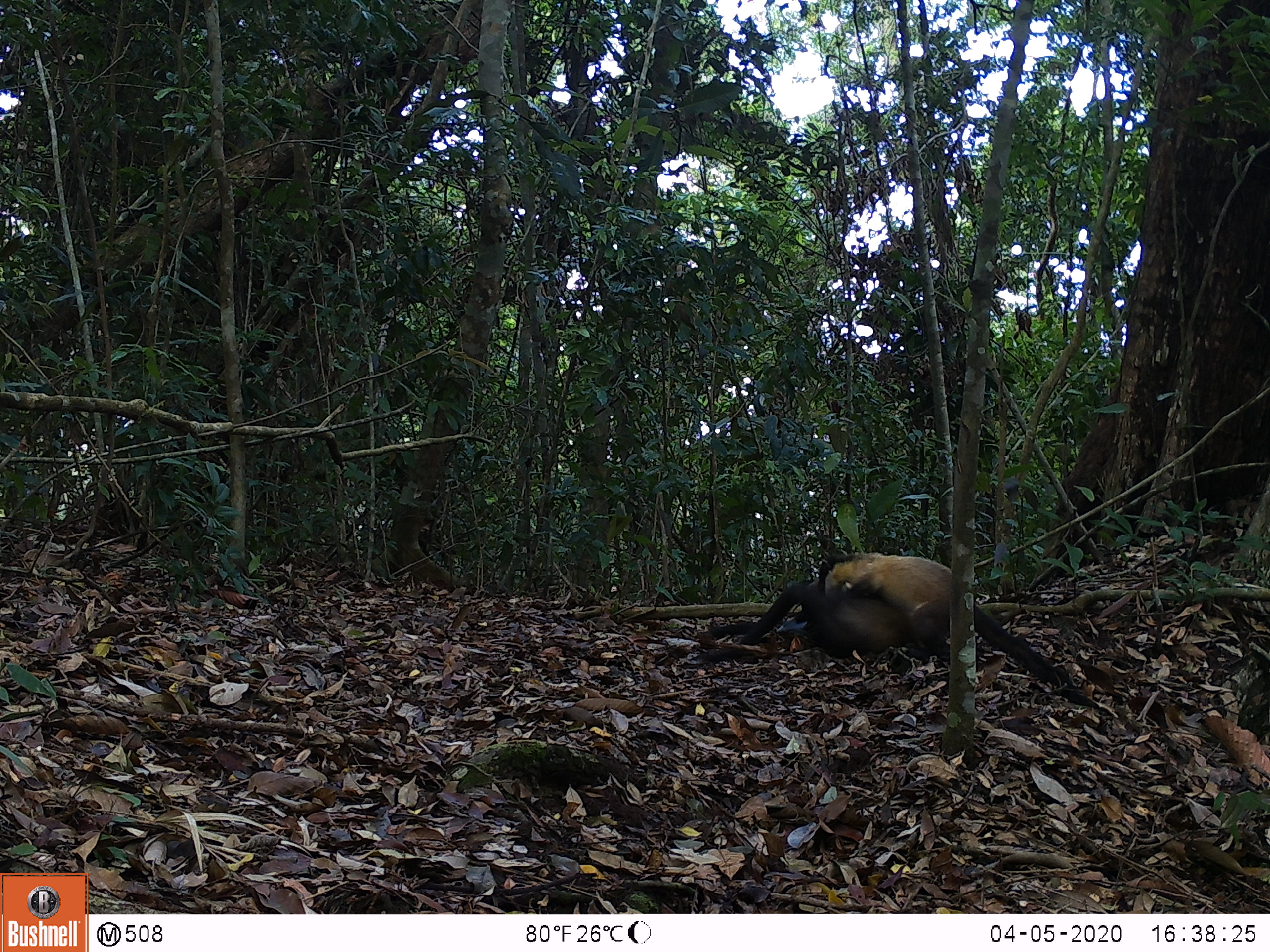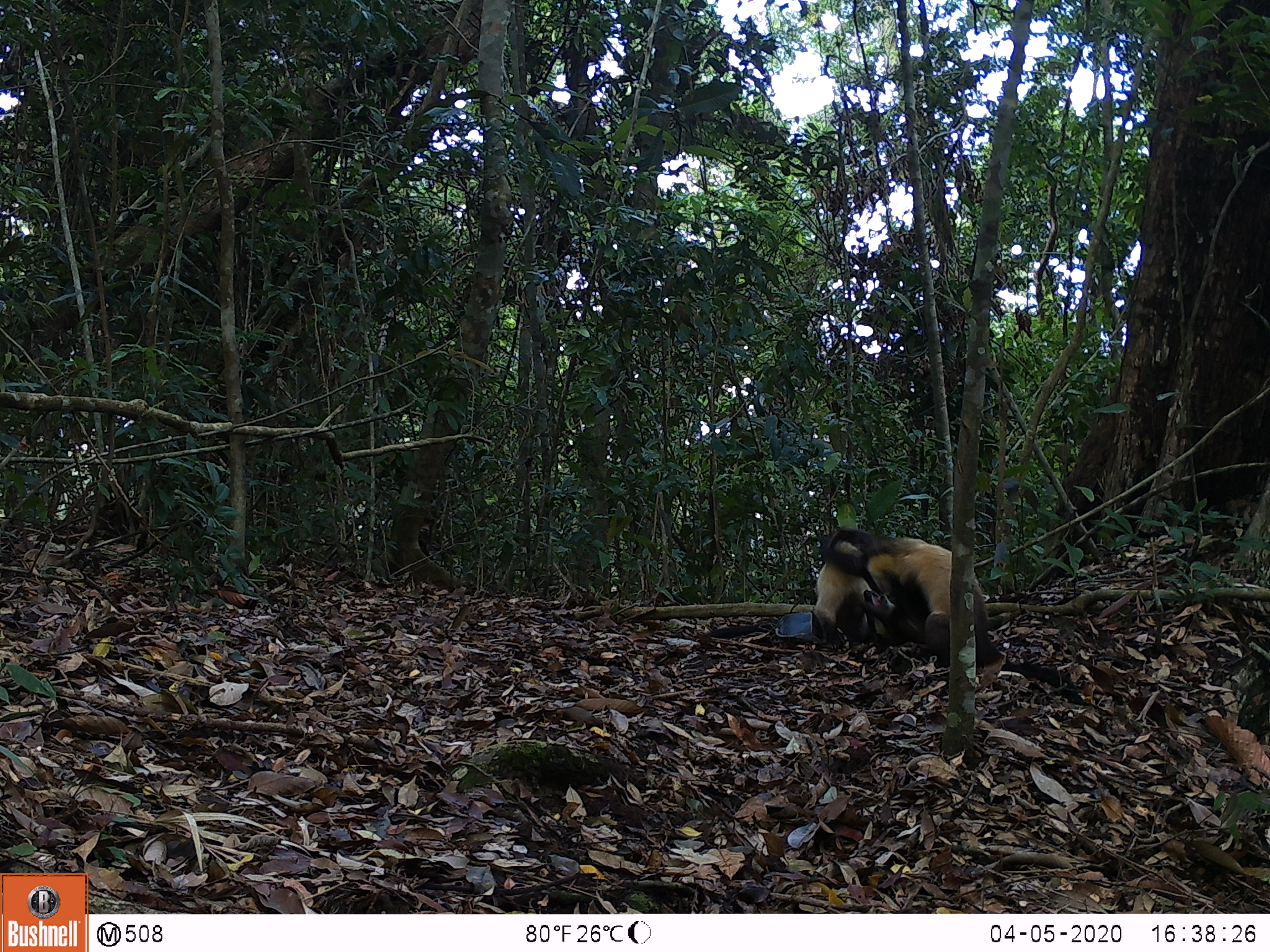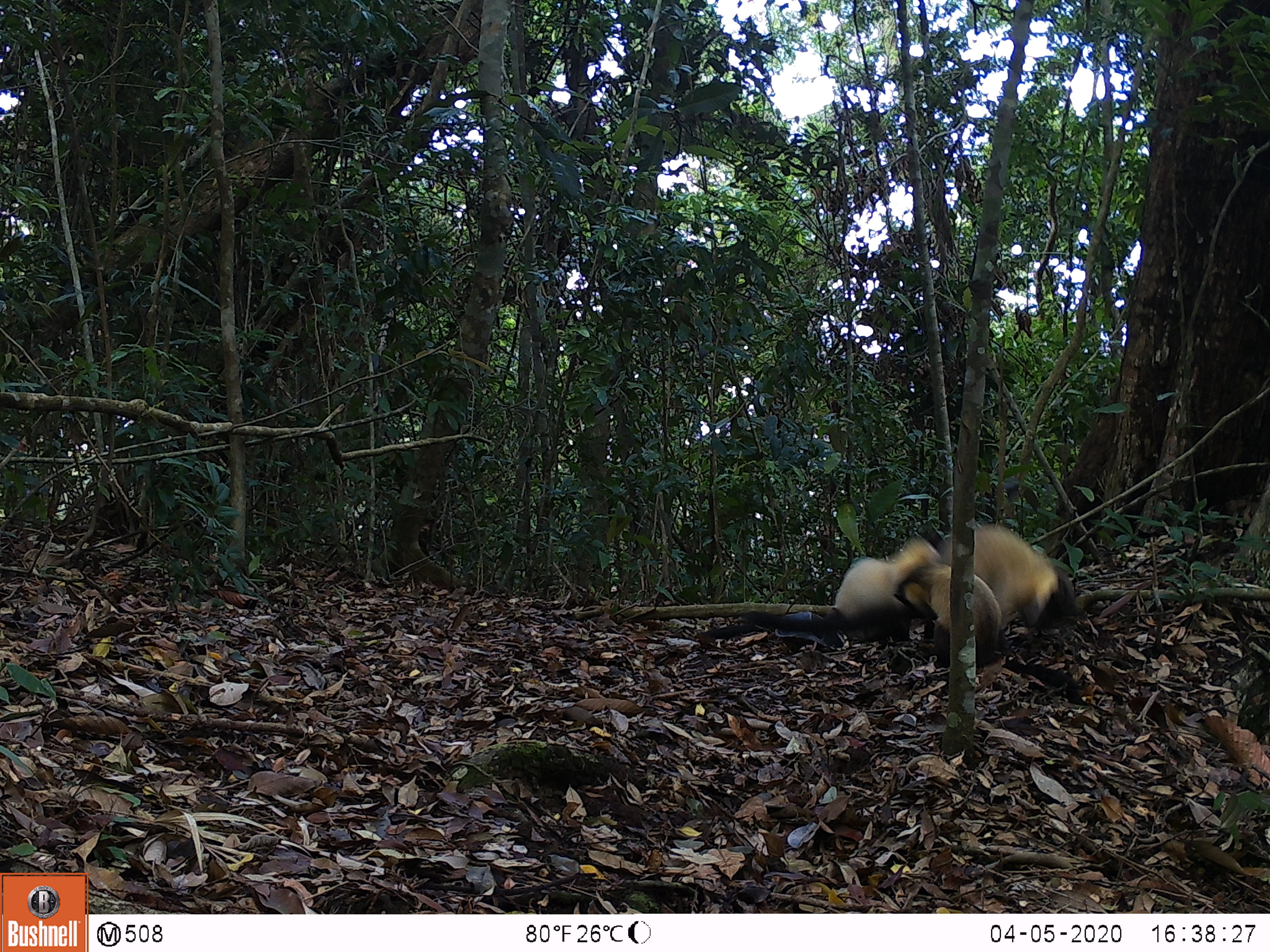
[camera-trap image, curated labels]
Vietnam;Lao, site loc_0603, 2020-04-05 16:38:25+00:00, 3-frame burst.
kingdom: Animalia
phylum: Chordata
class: Mammalia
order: Carnivora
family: Mustelidae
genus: Martes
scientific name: Martes flavigula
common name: yellow-throated marten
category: yellow throated marten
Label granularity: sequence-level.